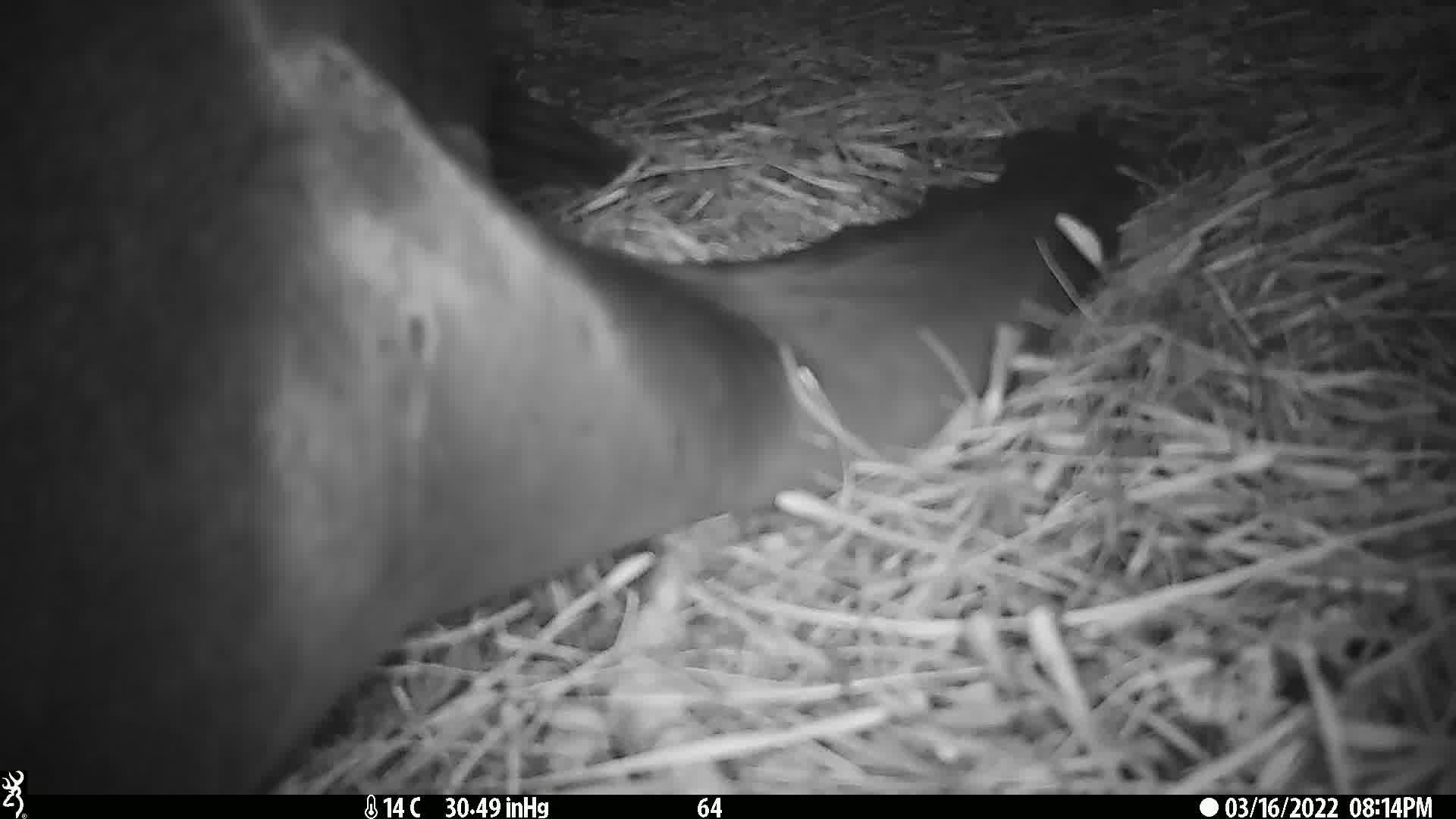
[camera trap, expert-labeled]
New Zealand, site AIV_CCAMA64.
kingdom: Animalia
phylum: Chordata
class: Mammalia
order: Carnivora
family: Otariidae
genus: Phocarctos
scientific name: Phocarctos hookeri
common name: new zealand sea lion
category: sealion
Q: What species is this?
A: Sealion (new zealand sea lion) (Phocarctos hookeri).